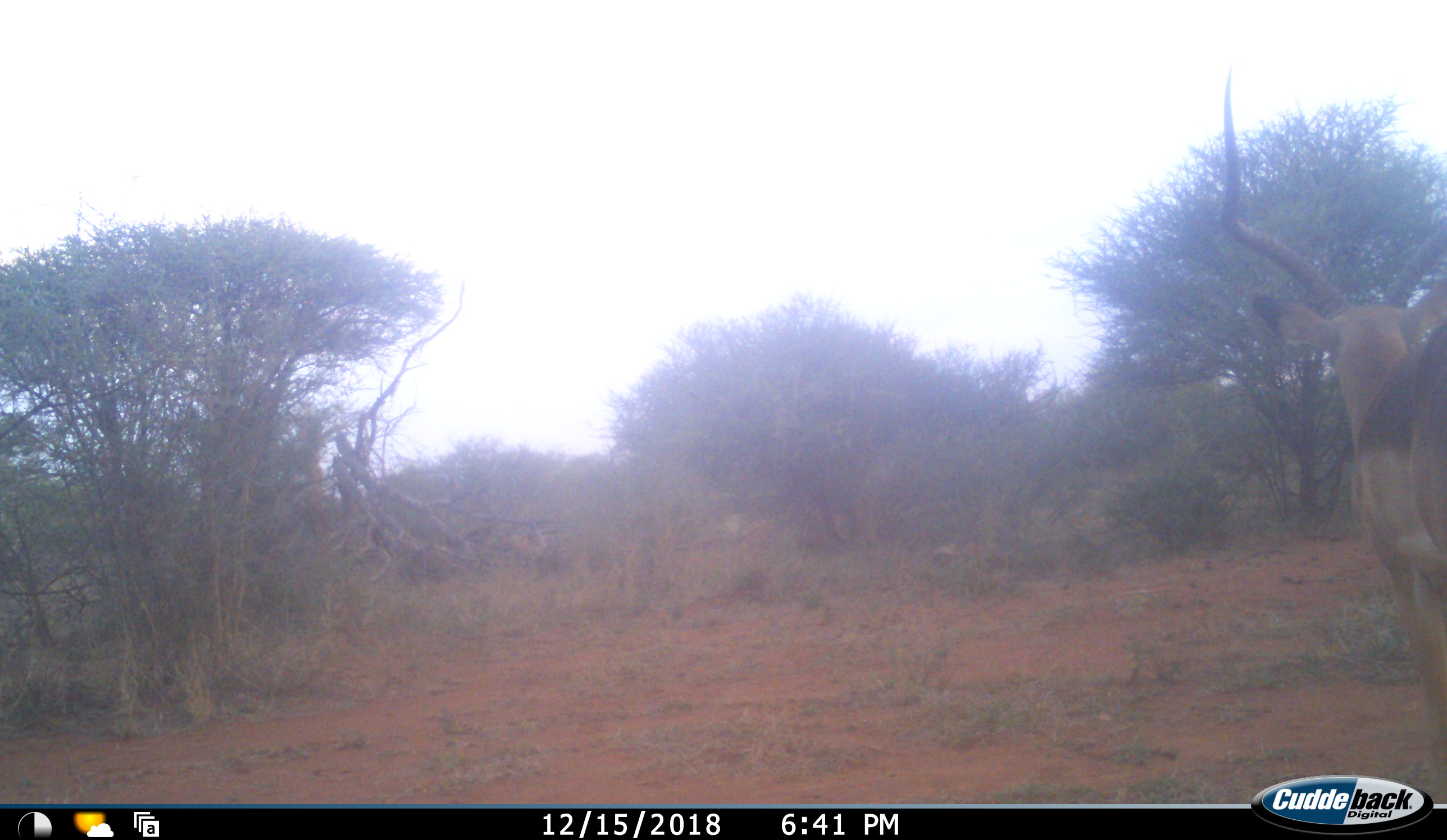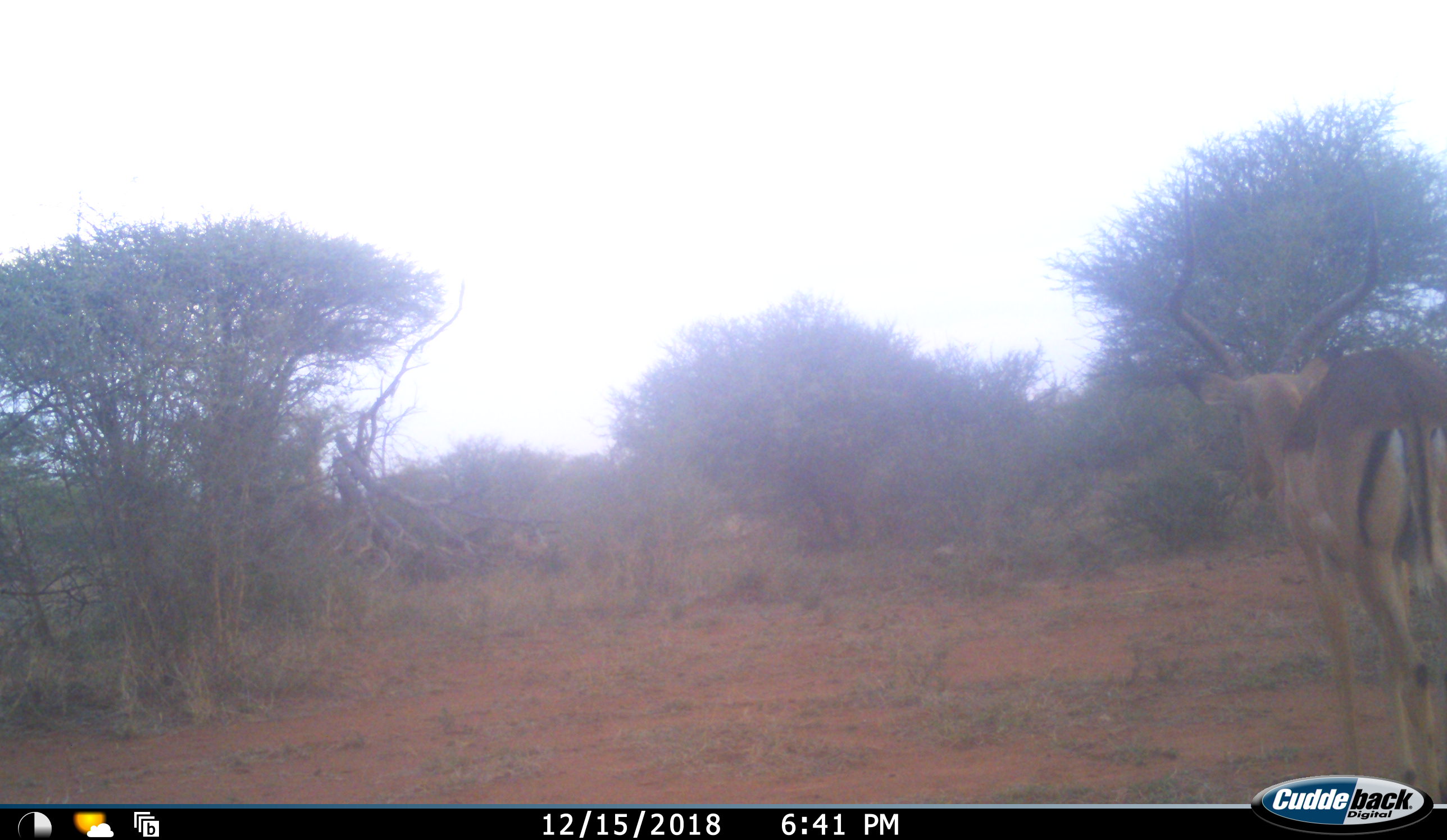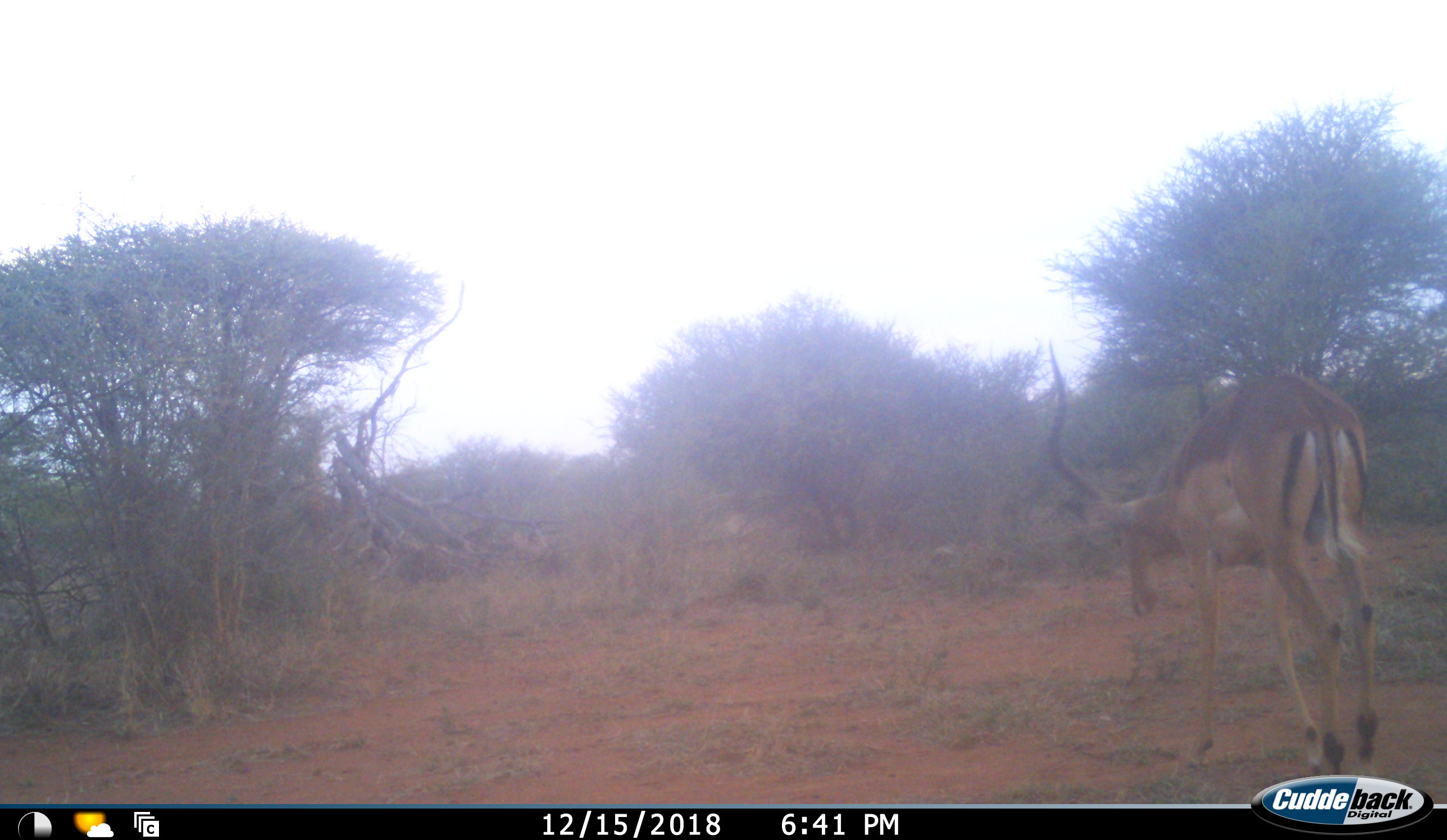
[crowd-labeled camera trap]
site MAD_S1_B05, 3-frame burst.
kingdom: Animalia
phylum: Chordata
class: Mammalia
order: Artiodactyla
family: Bovidae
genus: Aepyceros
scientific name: Aepyceros melampus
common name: impala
Impala (Aepyceros melampus), count 1. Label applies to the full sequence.